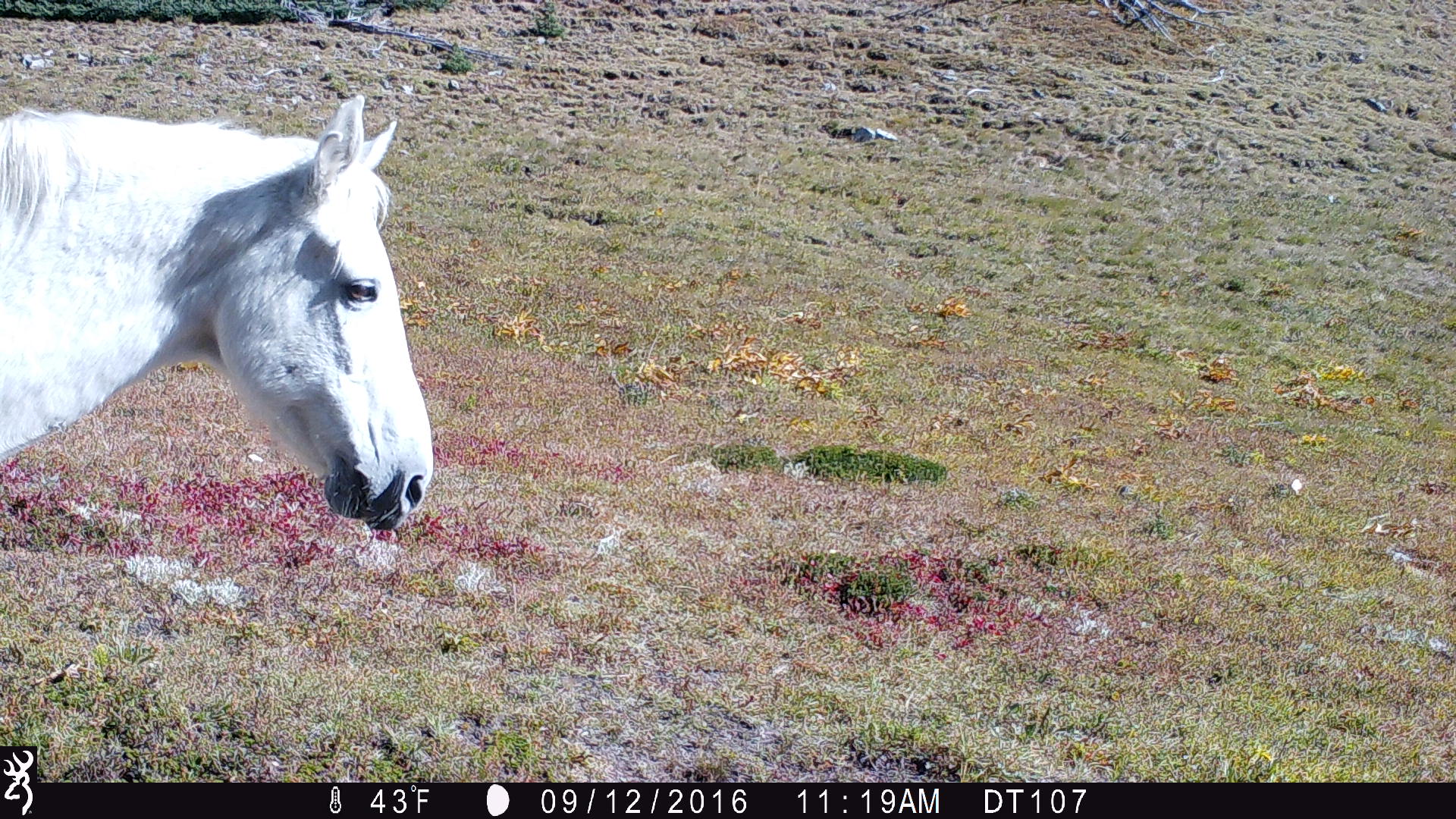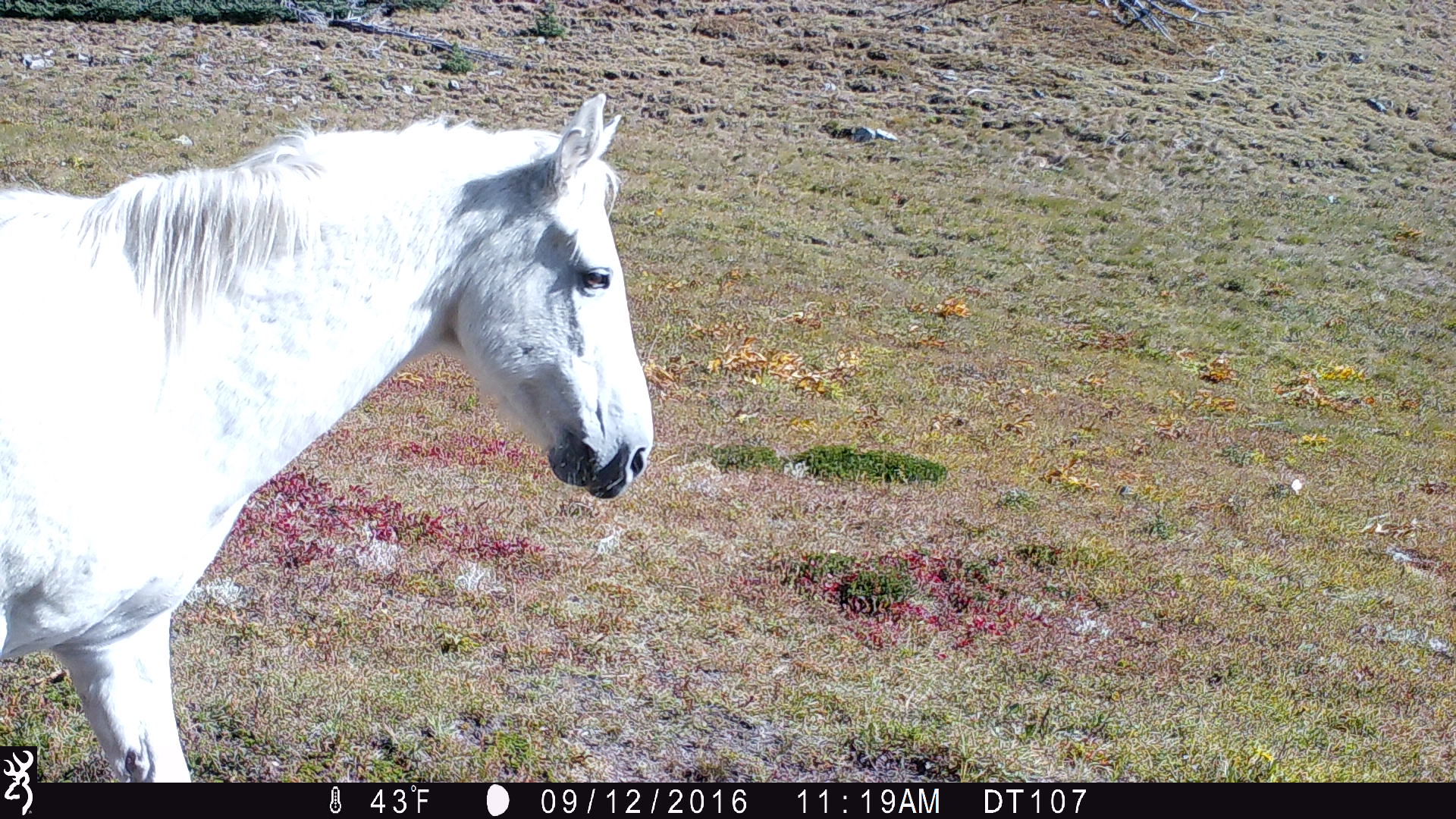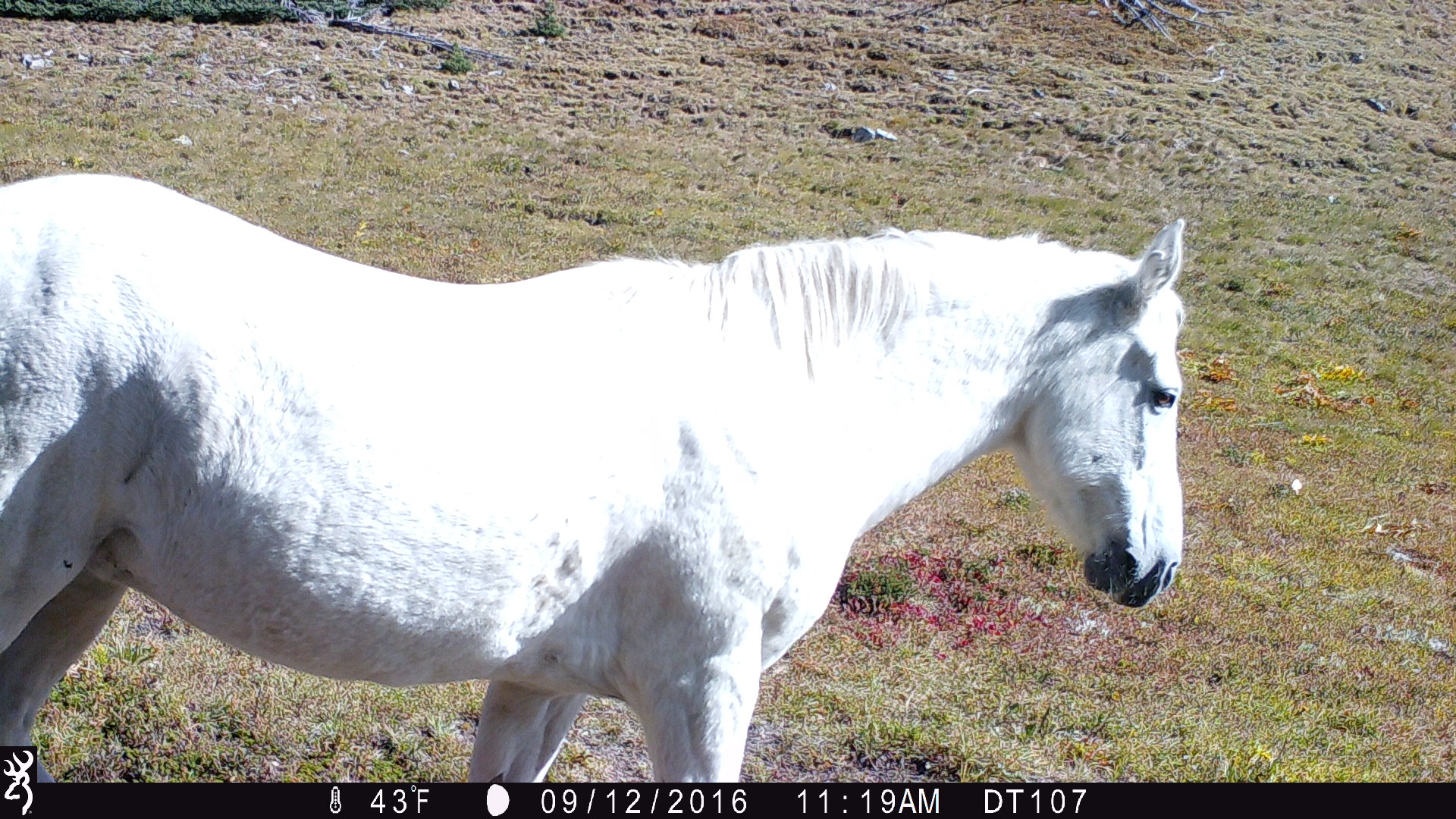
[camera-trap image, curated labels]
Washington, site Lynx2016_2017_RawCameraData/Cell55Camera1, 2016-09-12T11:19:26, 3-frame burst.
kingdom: Animalia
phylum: Chordata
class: Mammalia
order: Perissodactyla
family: Equidae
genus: Equus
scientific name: Equus caballus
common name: domestic horse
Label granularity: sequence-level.